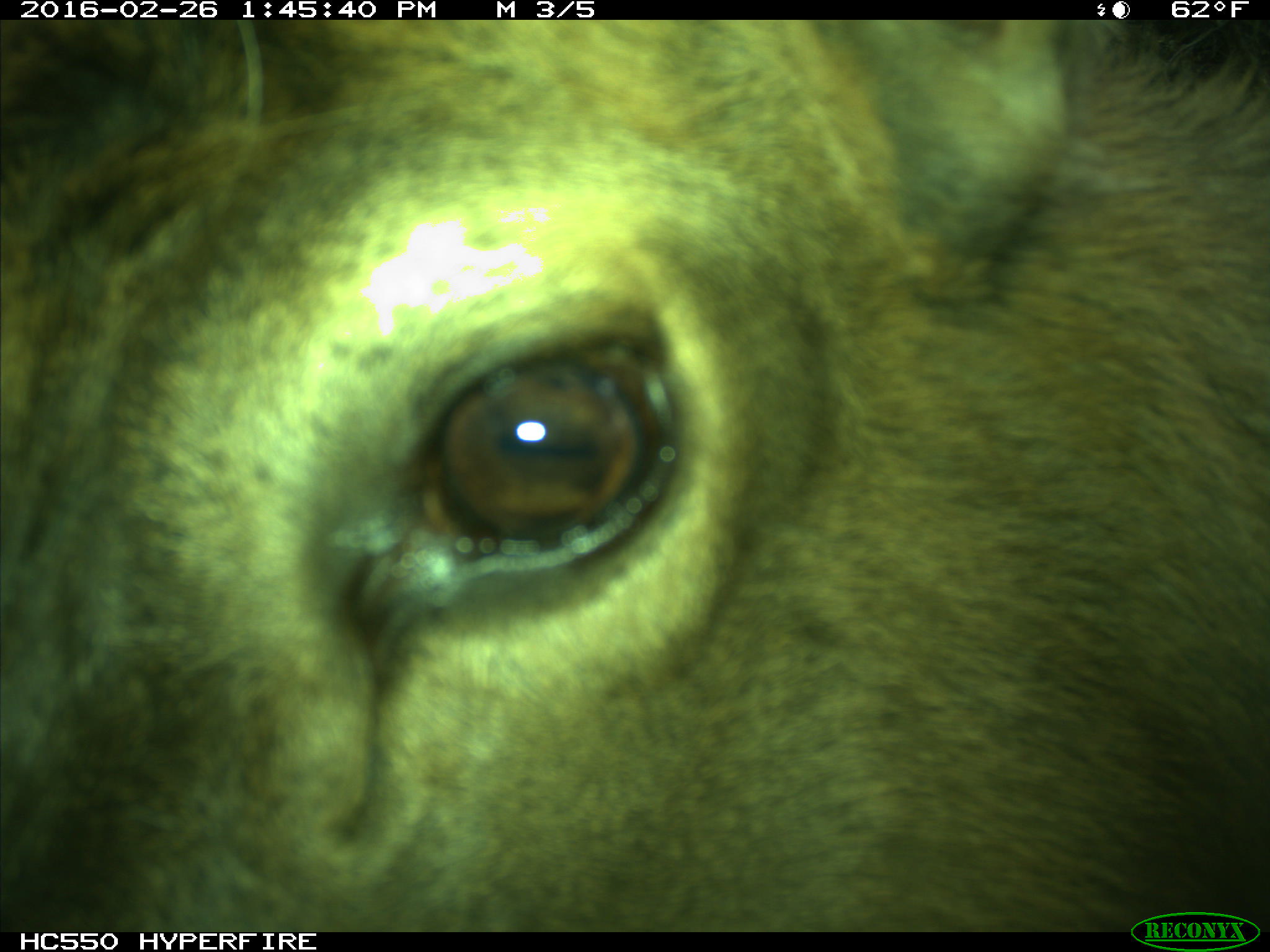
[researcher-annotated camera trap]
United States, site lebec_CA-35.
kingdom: Animalia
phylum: Chordata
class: Mammalia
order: Artiodactyla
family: Cervidae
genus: Cervus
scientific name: Cervus canadensis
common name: elk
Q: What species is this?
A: Cervus canadensis (elk).